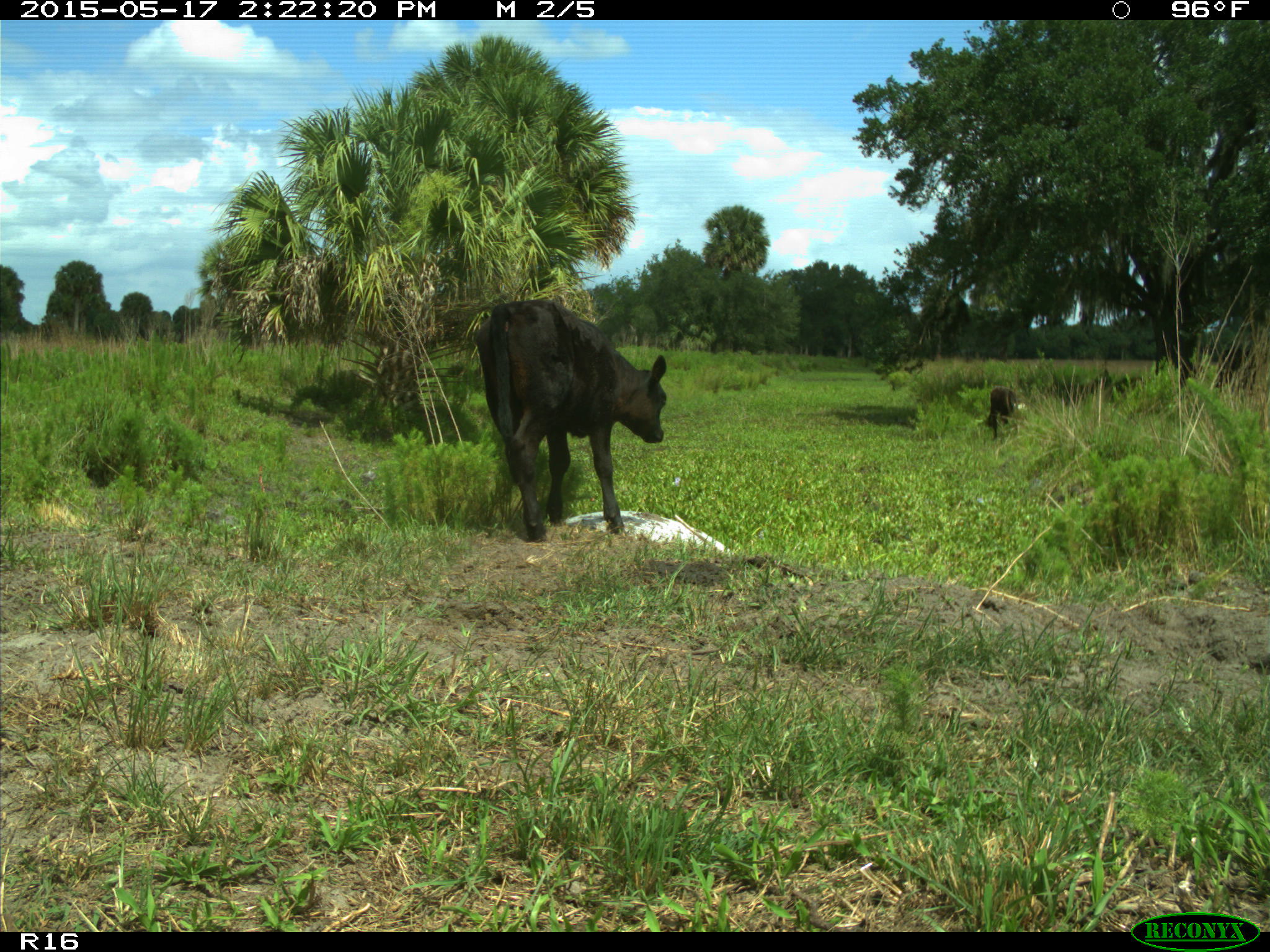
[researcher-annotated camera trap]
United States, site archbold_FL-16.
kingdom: Animalia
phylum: Chordata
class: Mammalia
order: Artiodactyla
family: Bovidae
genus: Bos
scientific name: Bos taurus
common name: domestic cow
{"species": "Bos taurus (domestic cow)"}